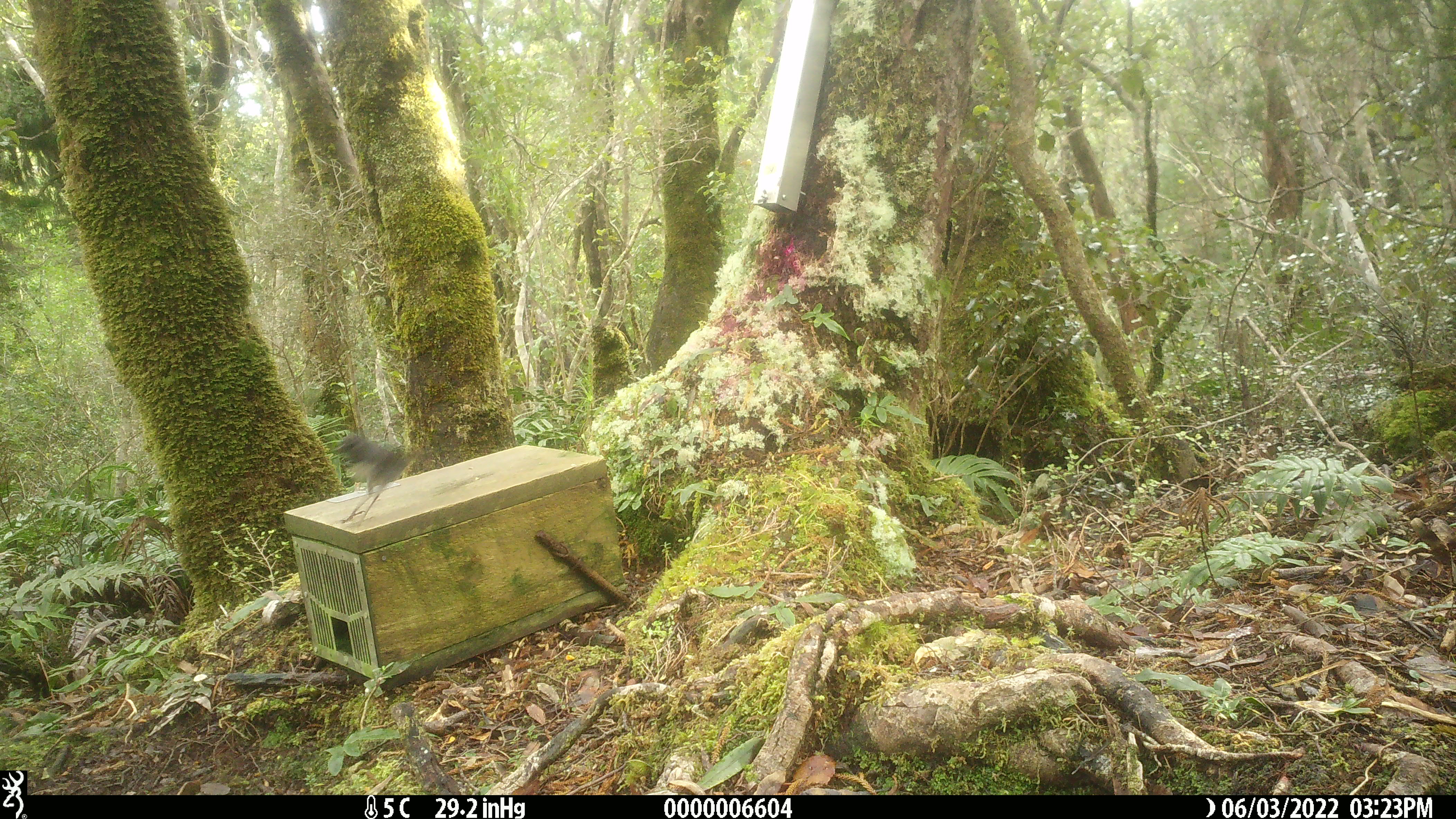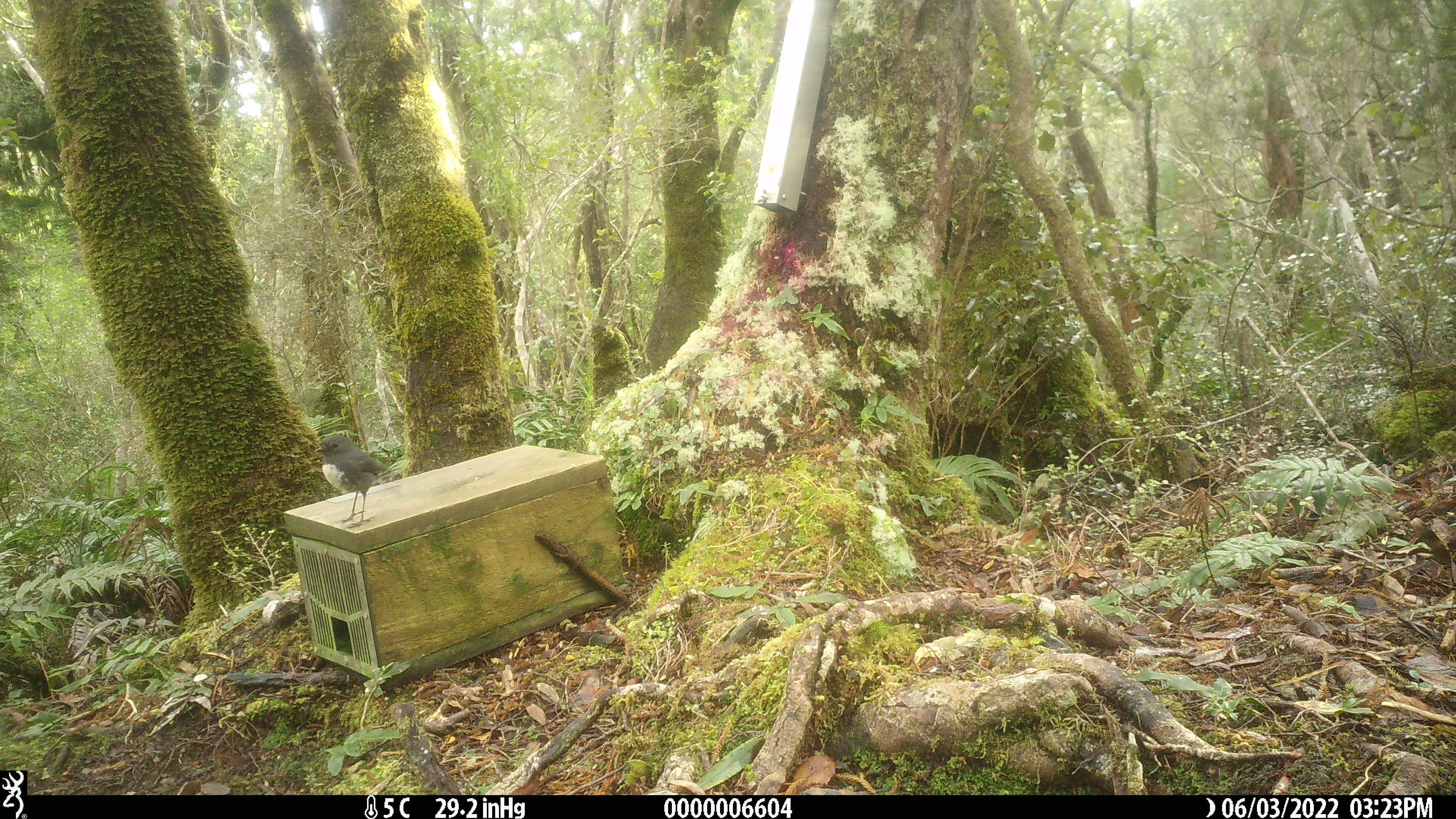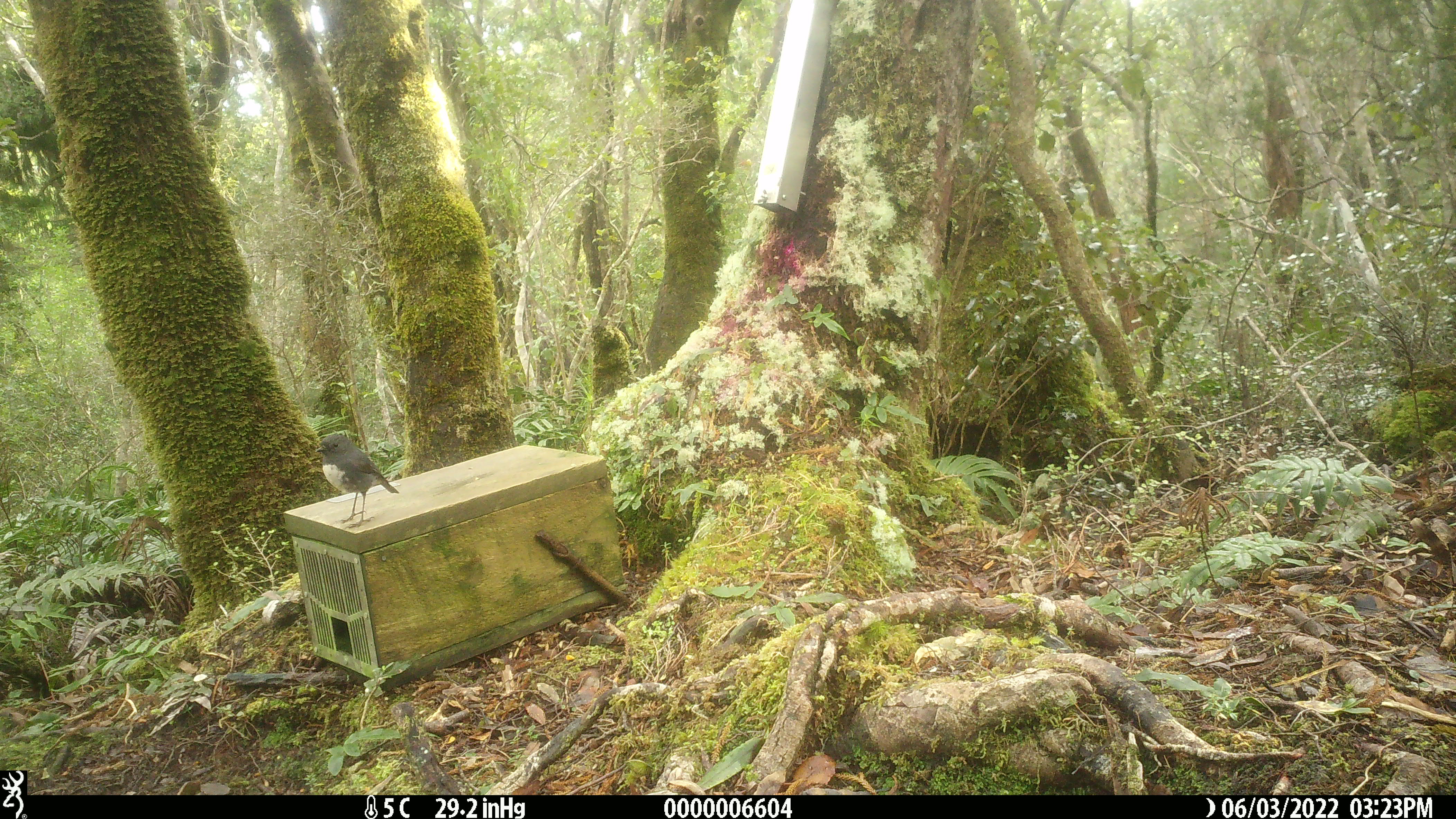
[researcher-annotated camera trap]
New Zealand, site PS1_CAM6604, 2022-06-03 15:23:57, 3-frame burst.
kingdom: Animalia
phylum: Chordata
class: Aves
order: Passeriformes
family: Petroicidae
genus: Petroica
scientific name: Petroica australis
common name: new zealand robin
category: robin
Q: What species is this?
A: Robin (new zealand robin) (Petroica australis).